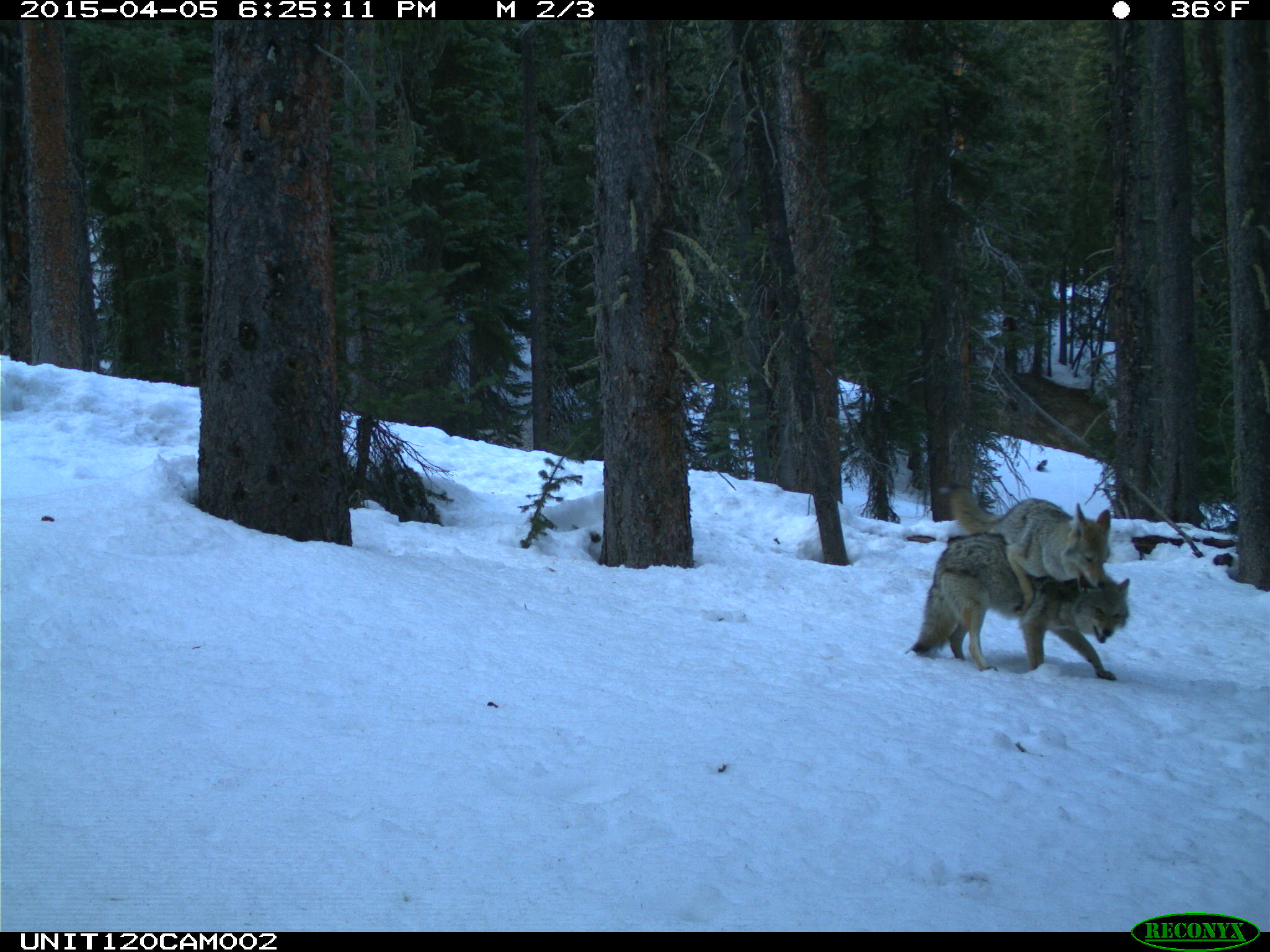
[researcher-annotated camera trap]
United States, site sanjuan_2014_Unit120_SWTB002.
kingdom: Animalia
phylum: Chordata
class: Mammalia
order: Carnivora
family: Canidae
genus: Canis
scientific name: Canis latrans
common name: coyote